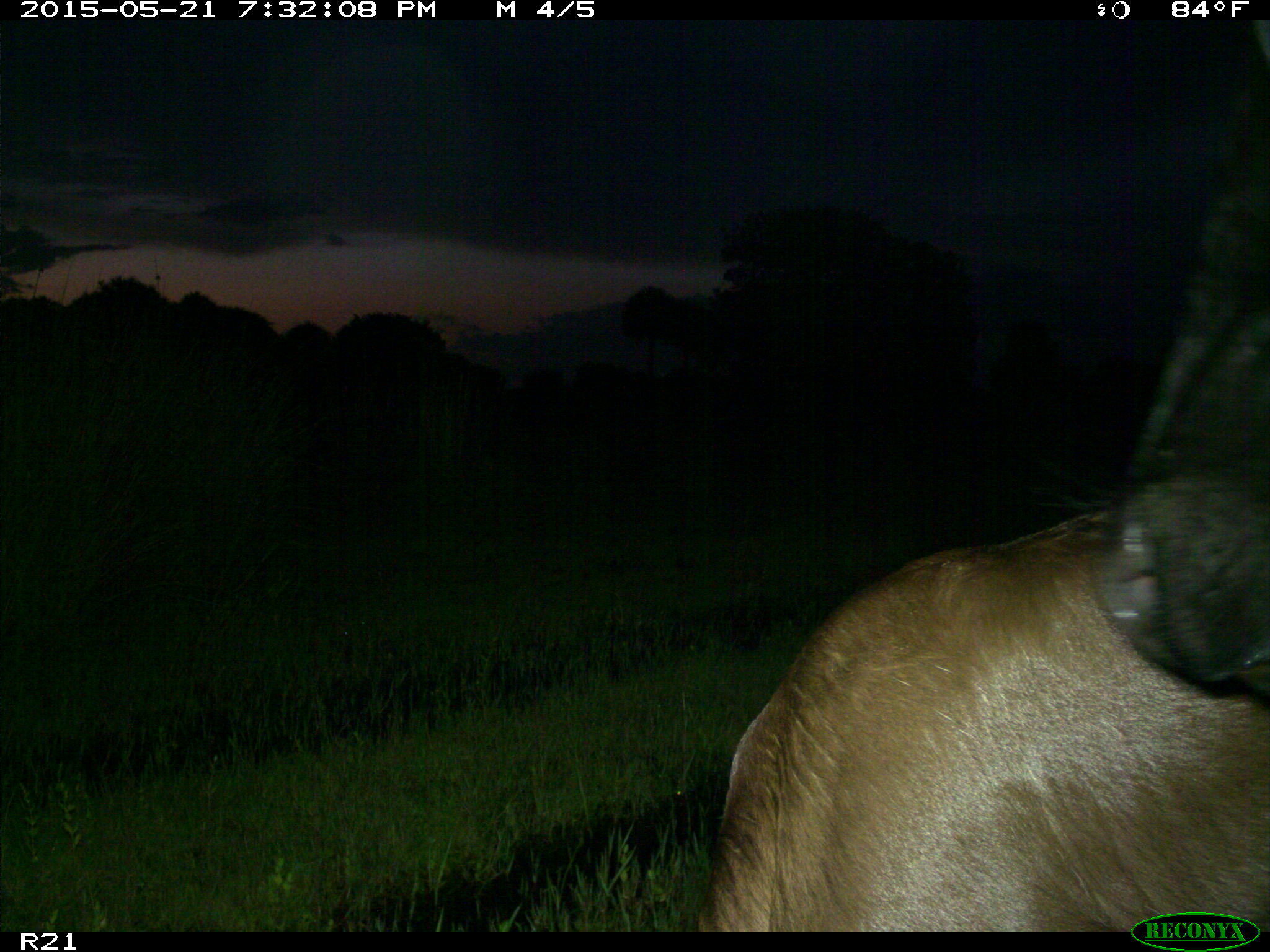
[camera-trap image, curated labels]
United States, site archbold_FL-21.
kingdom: Animalia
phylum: Chordata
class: Mammalia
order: Artiodactyla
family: Bovidae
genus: Bos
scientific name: Bos taurus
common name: domestic cow